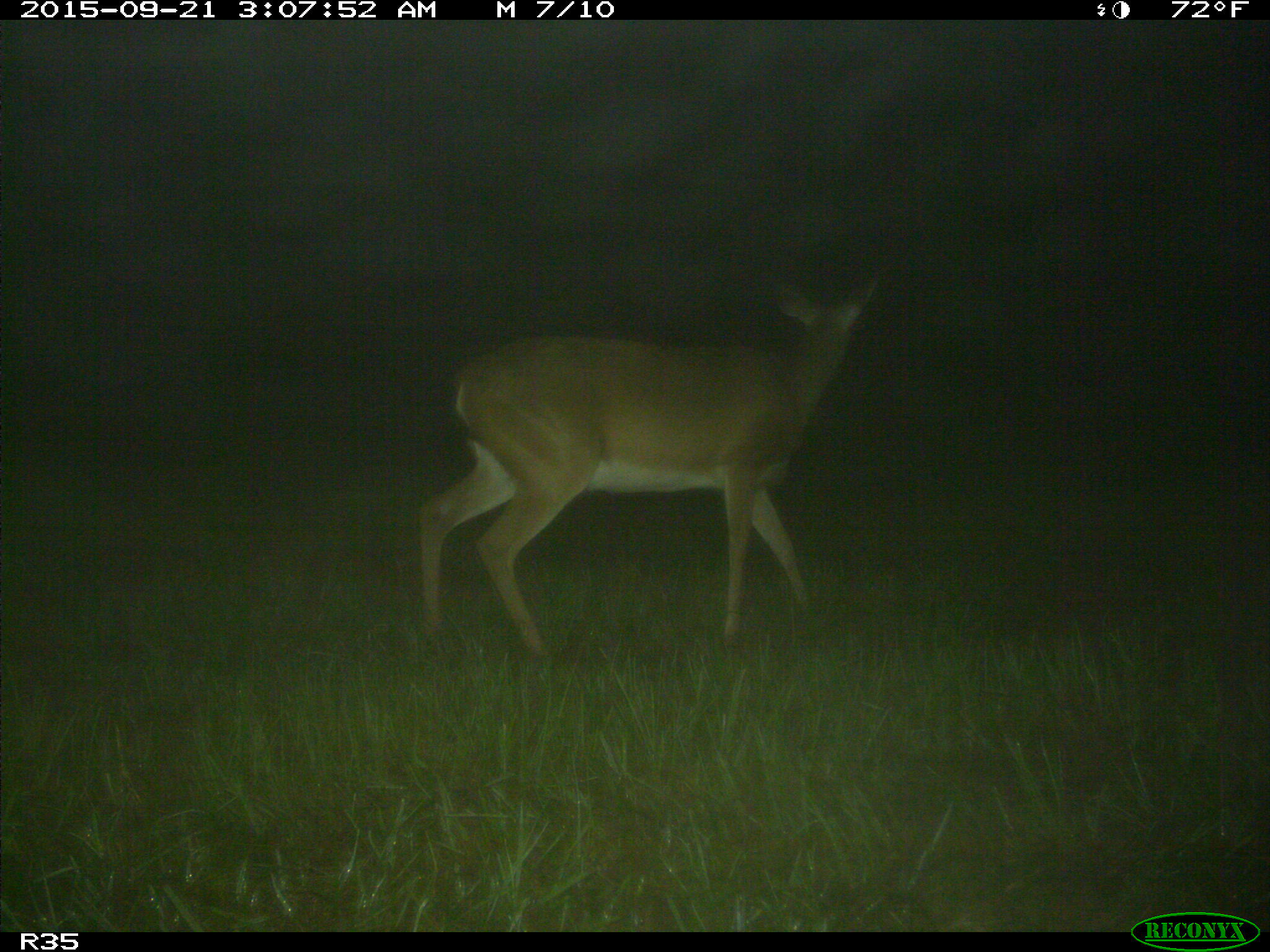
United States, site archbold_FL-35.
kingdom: Animalia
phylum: Chordata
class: Mammalia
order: Artiodactyla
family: Cervidae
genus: Odocoileus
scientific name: Odocoileus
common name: deer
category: unidentified deer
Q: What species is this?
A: Unidentified deer (deer) (Odocoileus).